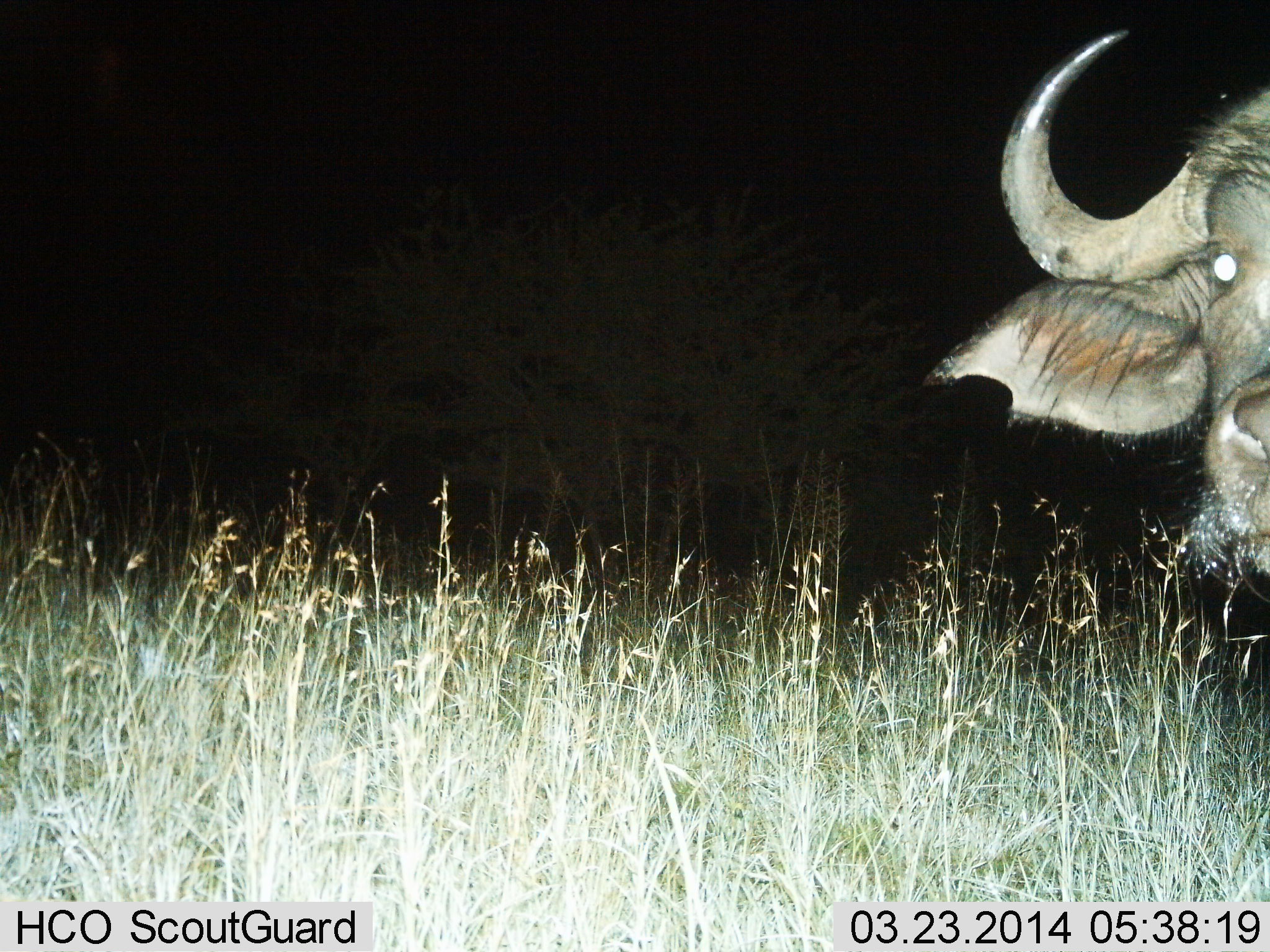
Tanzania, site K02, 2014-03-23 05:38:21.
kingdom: Animalia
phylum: Chordata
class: Mammalia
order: Artiodactyla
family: Bovidae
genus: Syncerus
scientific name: Syncerus caffer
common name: cape buffalo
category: buffalo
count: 1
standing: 100%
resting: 0%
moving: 0%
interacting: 0%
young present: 0%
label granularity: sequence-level